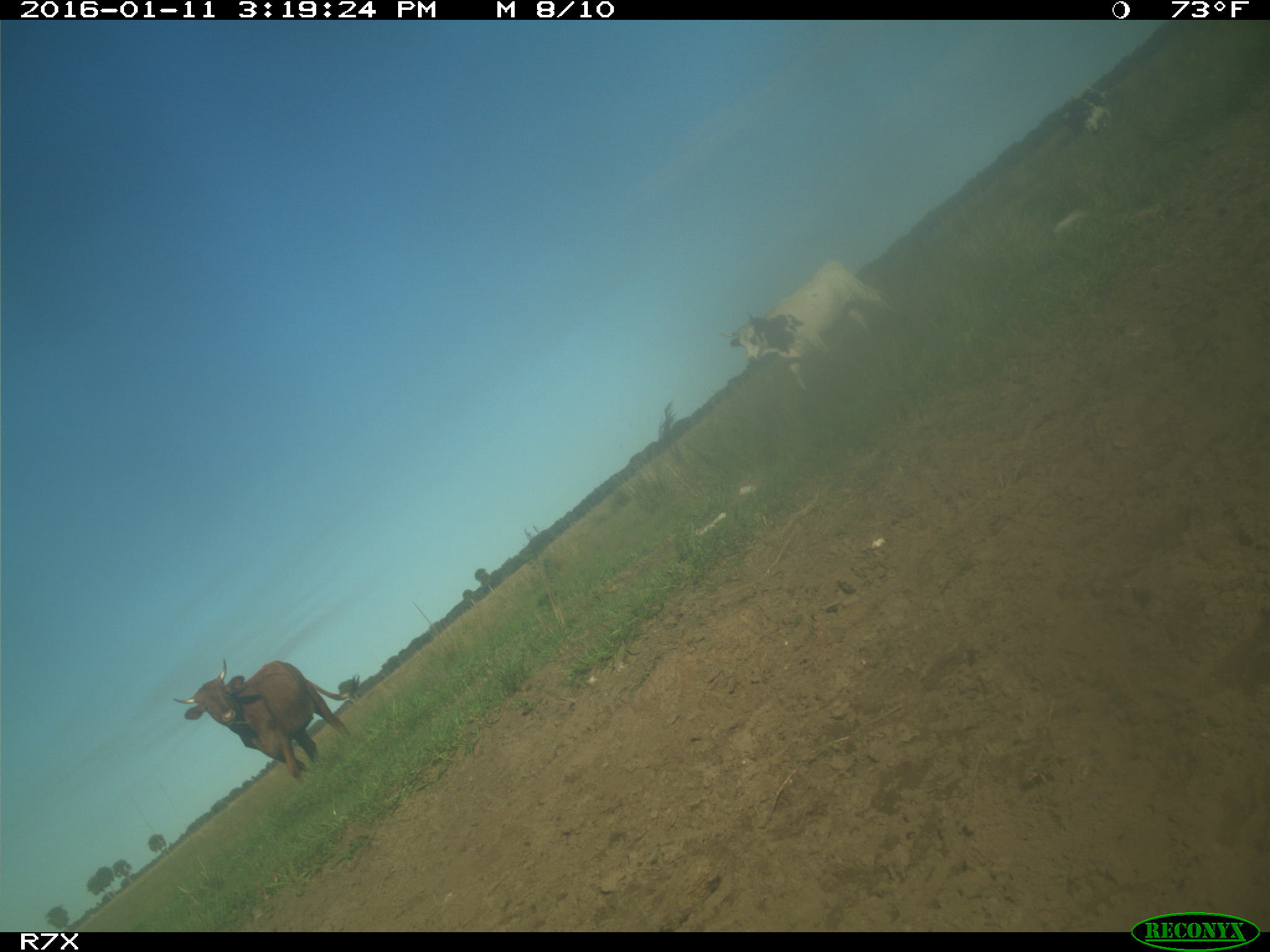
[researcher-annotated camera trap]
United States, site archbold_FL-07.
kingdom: Animalia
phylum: Chordata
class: Mammalia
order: Artiodactyla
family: Bovidae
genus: Bos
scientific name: Bos taurus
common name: domestic cow